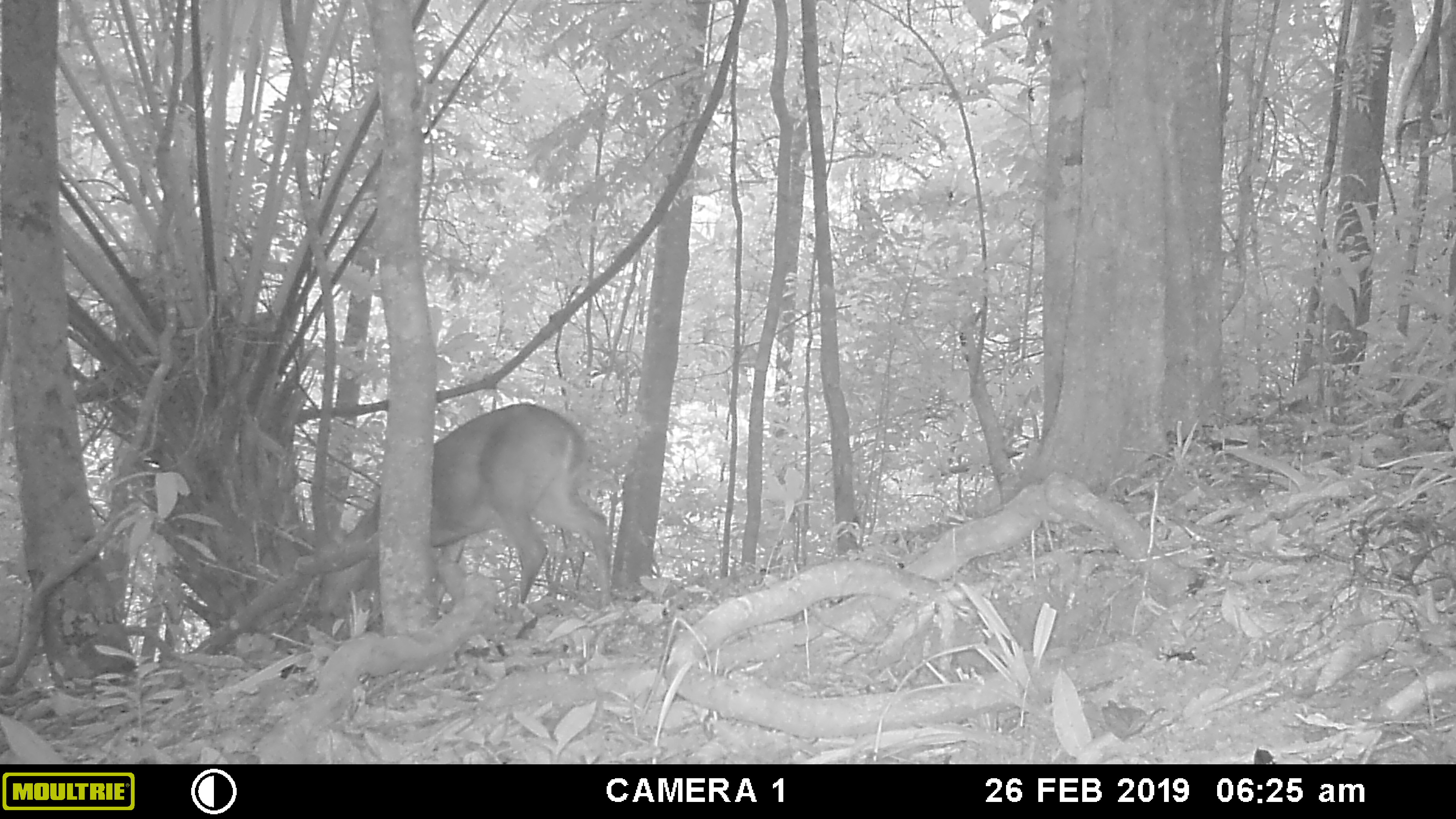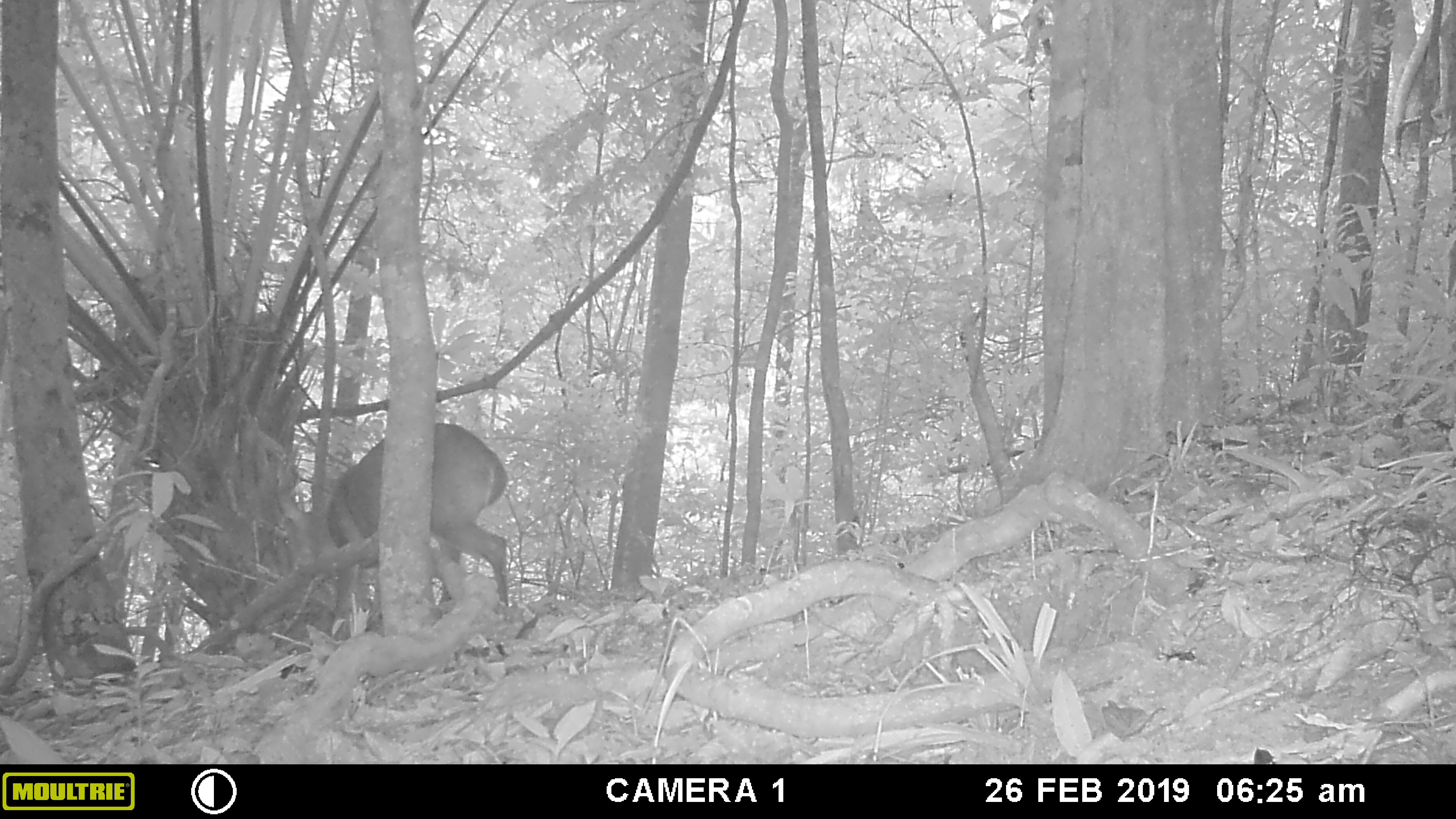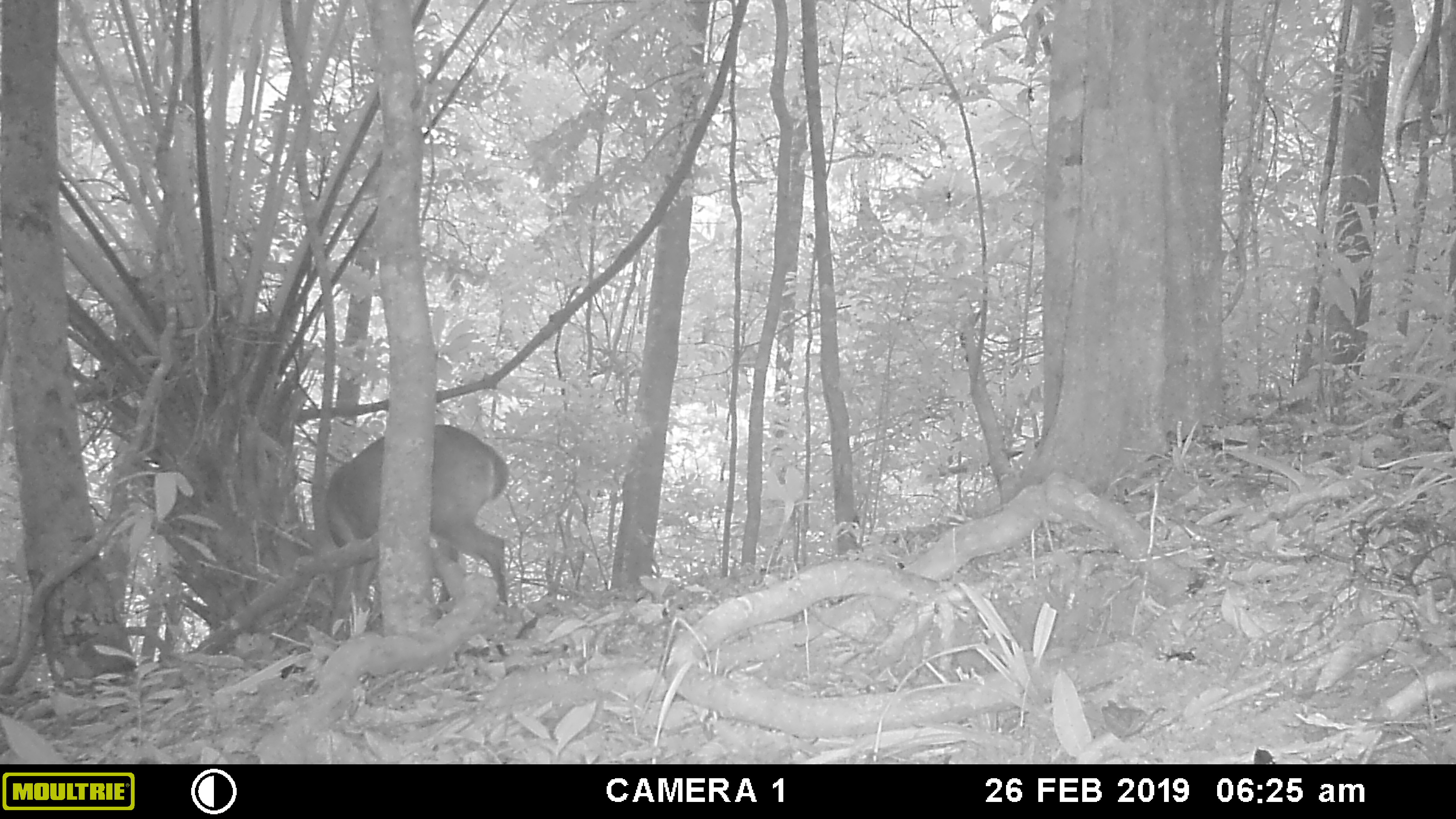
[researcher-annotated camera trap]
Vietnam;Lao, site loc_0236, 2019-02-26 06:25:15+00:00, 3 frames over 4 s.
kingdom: Animalia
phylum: Chordata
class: Mammalia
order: Artiodactyla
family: Cervidae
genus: Muntiacus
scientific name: Muntiacus vuquangensis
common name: large-antlered muntjac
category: large antlered muntjac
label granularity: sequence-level